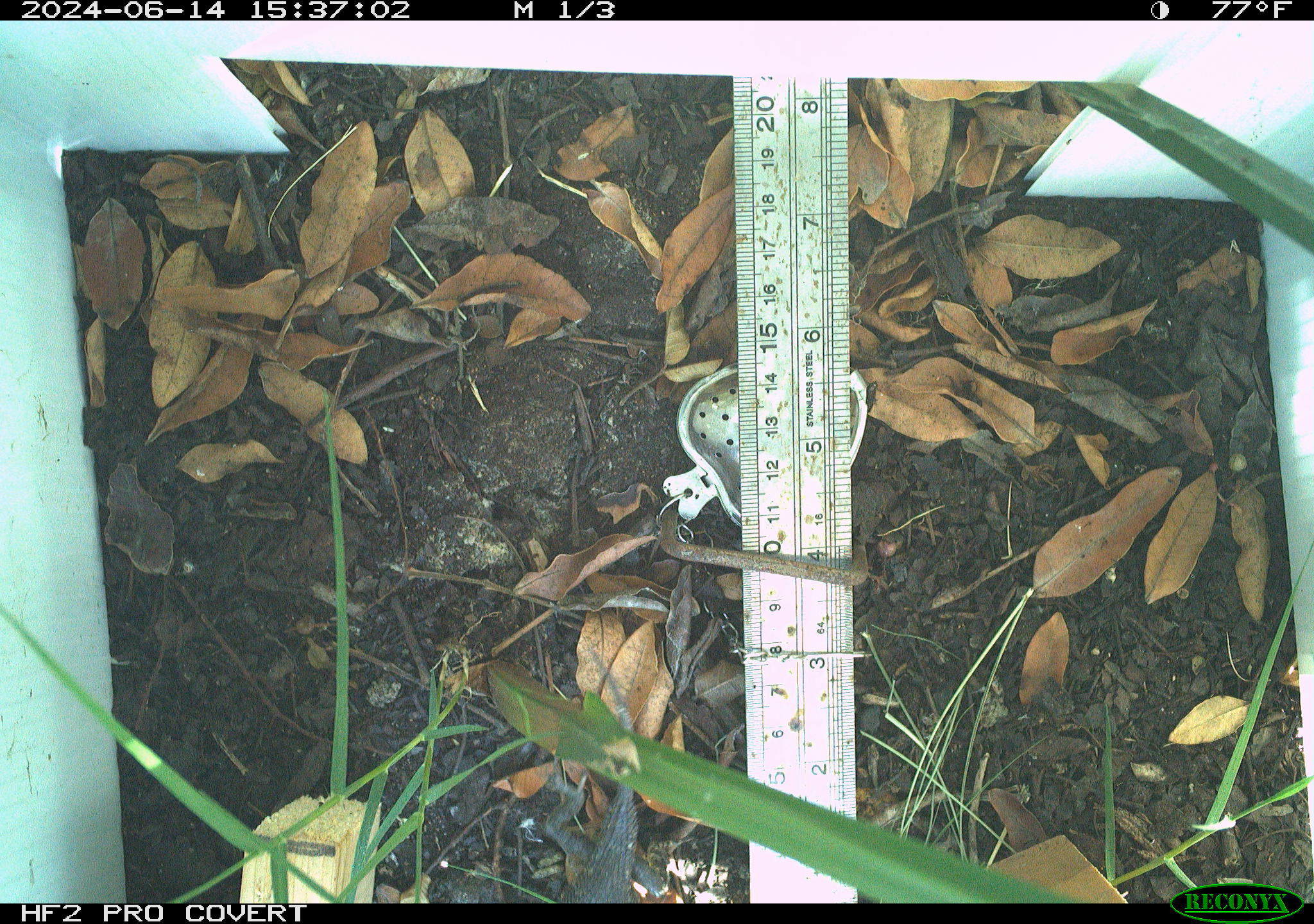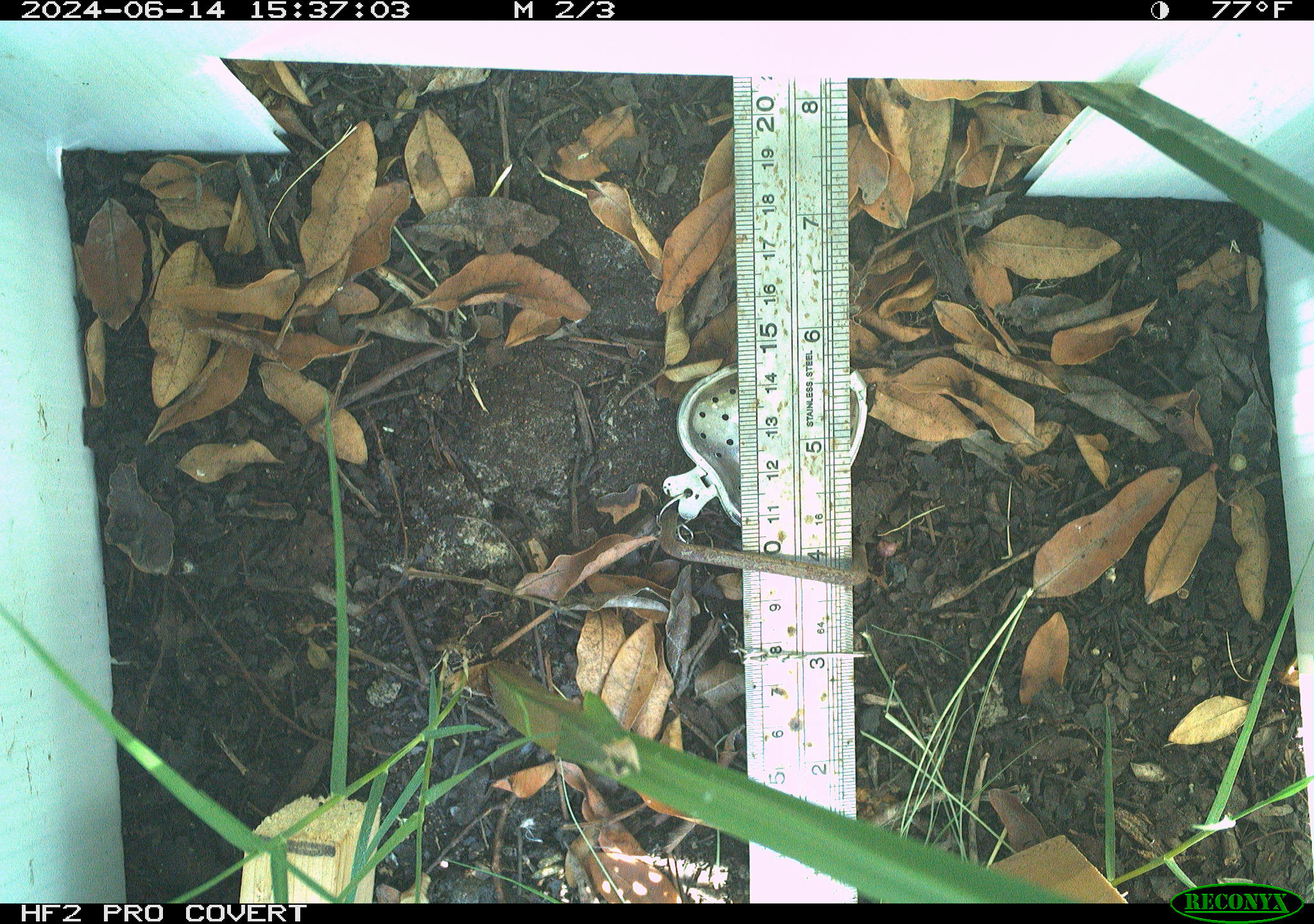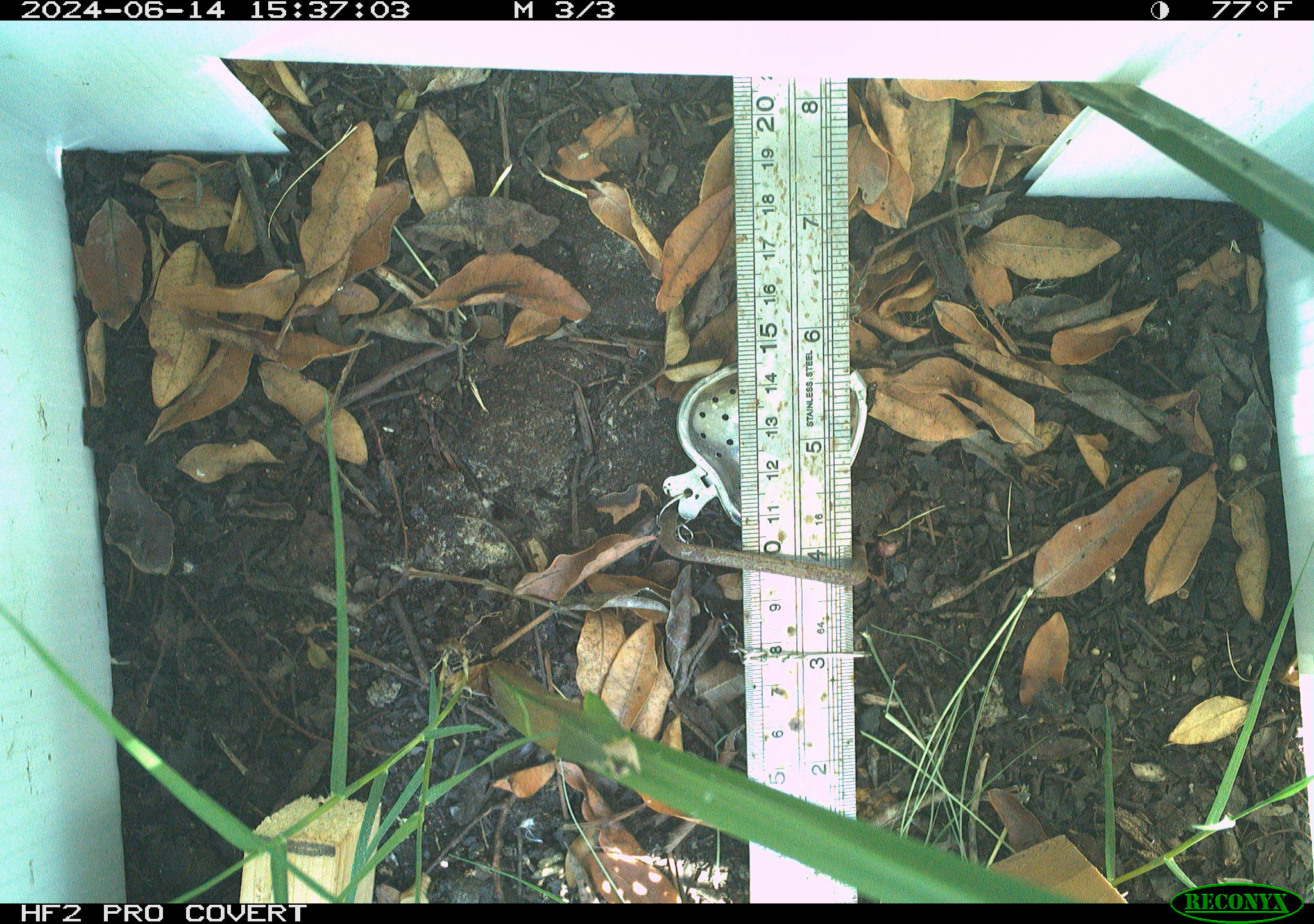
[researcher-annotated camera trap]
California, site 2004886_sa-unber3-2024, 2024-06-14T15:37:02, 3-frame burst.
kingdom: Animalia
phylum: Chordata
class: Reptilia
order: Squamata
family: Phrynosomatidae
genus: Sceloporus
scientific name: Sceloporus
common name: spiny lizards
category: sceloporus species